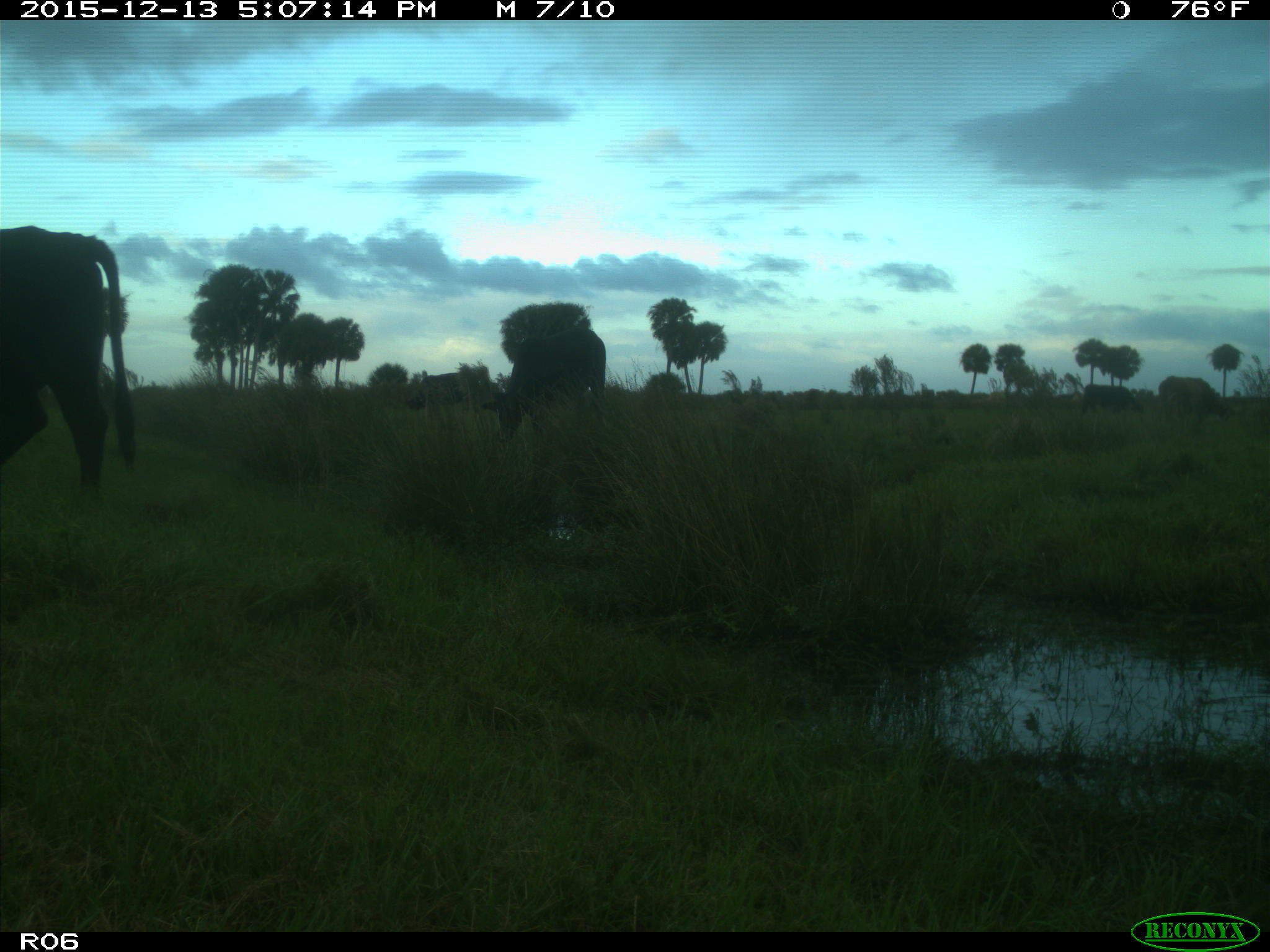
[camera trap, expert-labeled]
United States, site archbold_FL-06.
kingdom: Animalia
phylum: Chordata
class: Mammalia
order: Artiodactyla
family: Bovidae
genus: Bos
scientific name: Bos taurus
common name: domestic cow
Bos taurus (domestic cow).